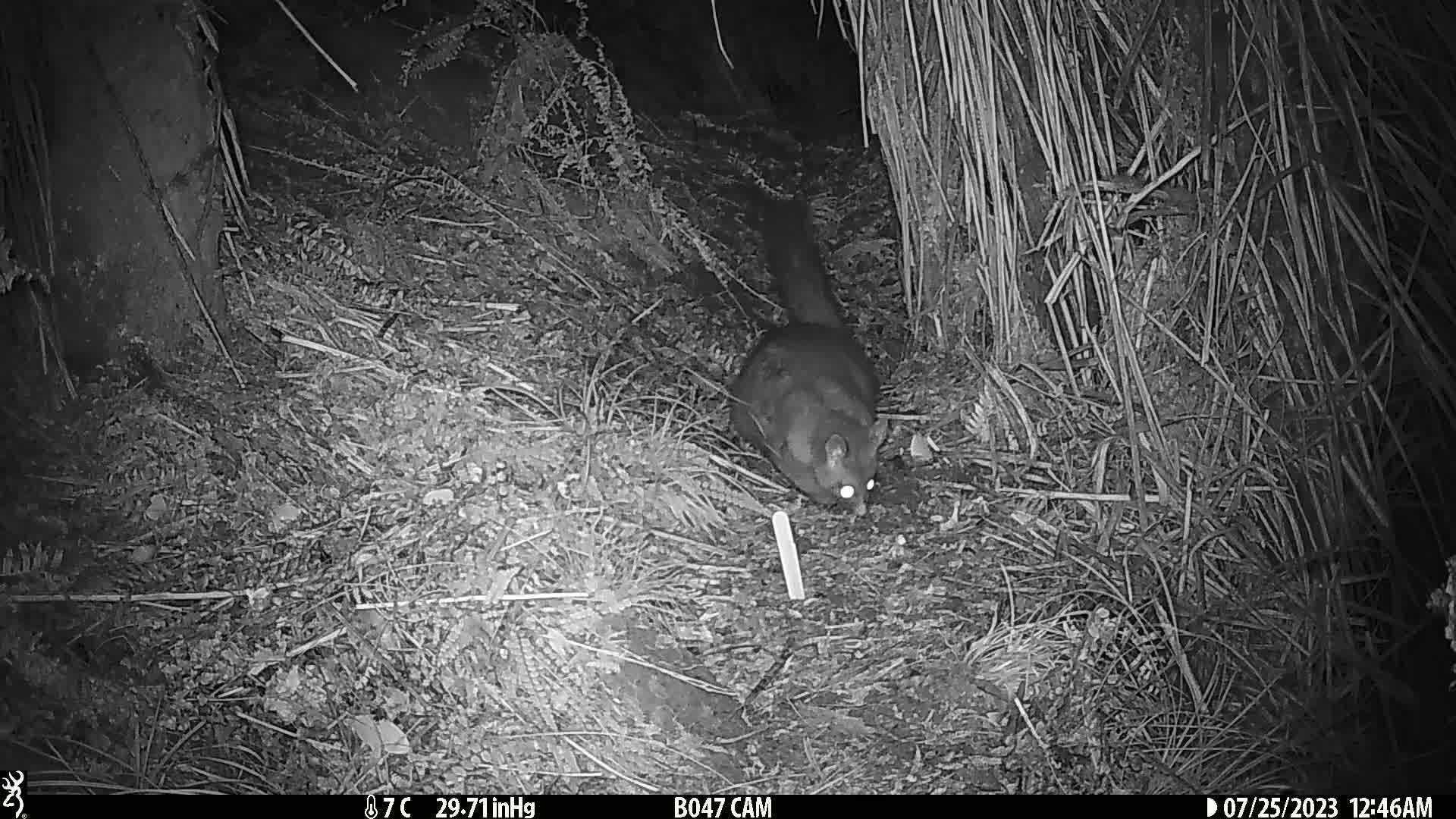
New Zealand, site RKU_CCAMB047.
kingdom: Animalia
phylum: Chordata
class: Mammalia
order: Diprotodontia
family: Phalangeridae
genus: Trichosurus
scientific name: Trichosurus vulpecula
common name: common brushtail possum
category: possum